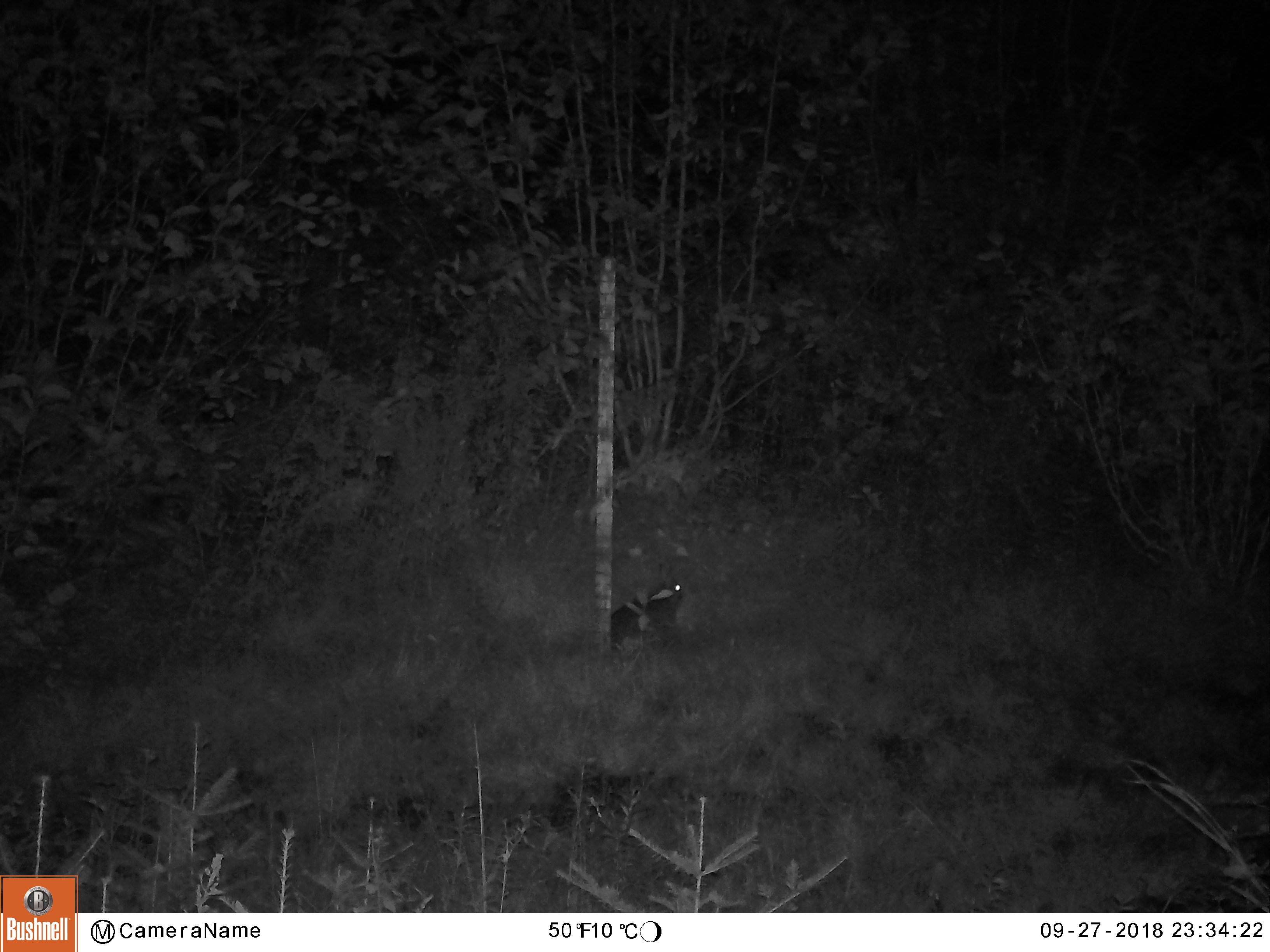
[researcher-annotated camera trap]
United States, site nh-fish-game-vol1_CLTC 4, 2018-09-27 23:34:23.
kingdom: Animalia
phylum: Chordata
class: Mammalia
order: Lagomorpha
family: Leporidae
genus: Lepus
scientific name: Lepus americanus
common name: snowshoe hare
Snowshoe hare (Lepus americanus).